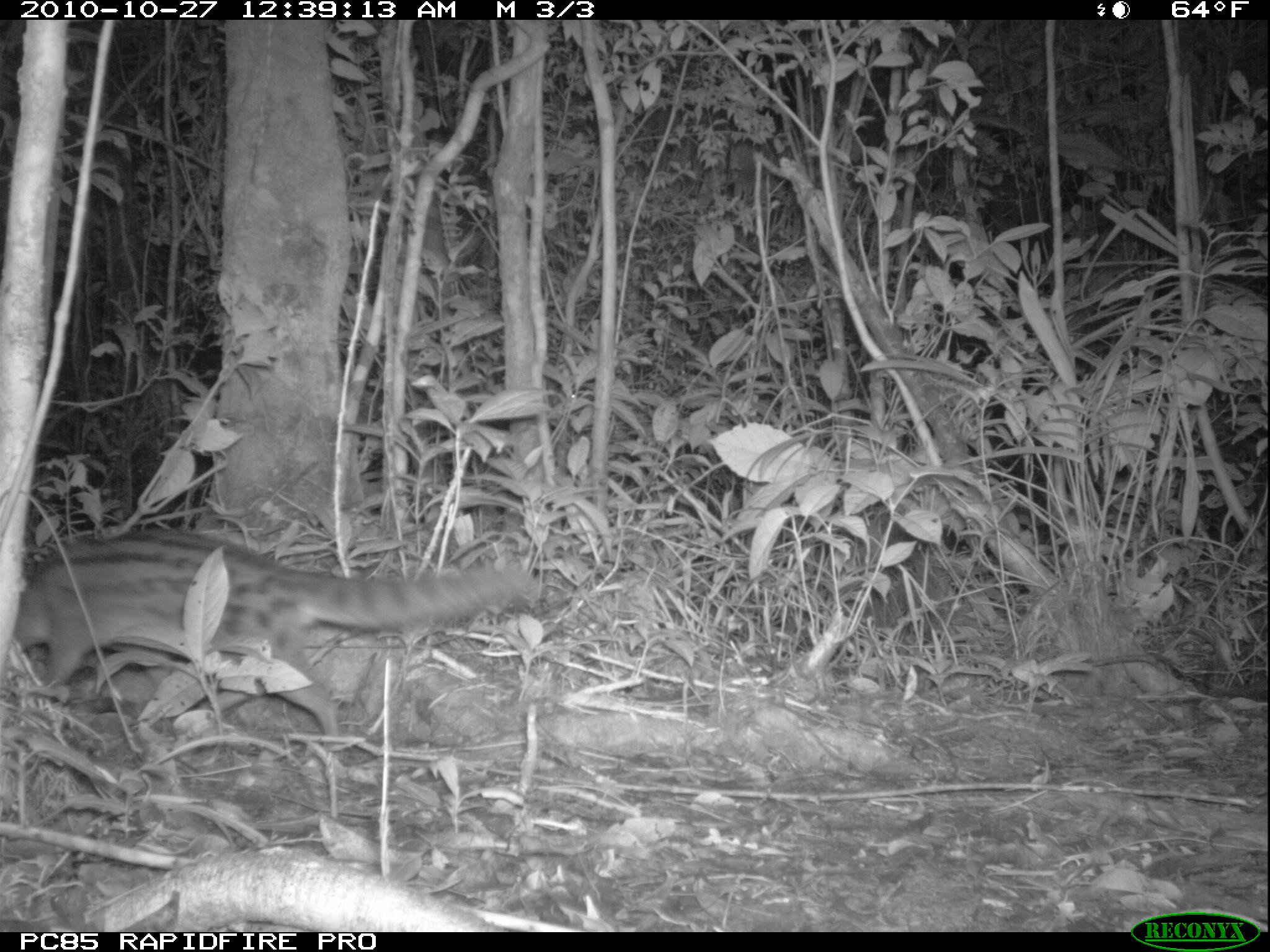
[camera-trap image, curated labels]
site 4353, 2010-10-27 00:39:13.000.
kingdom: Animalia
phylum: Chordata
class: Mammalia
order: Carnivora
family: Eupleridae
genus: Fossa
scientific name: Fossa fossana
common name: fanaloka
Fossa fossana (fanaloka), count 1.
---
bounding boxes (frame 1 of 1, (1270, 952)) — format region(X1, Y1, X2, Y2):
fossa fossana: region(12, 527, 541, 755)